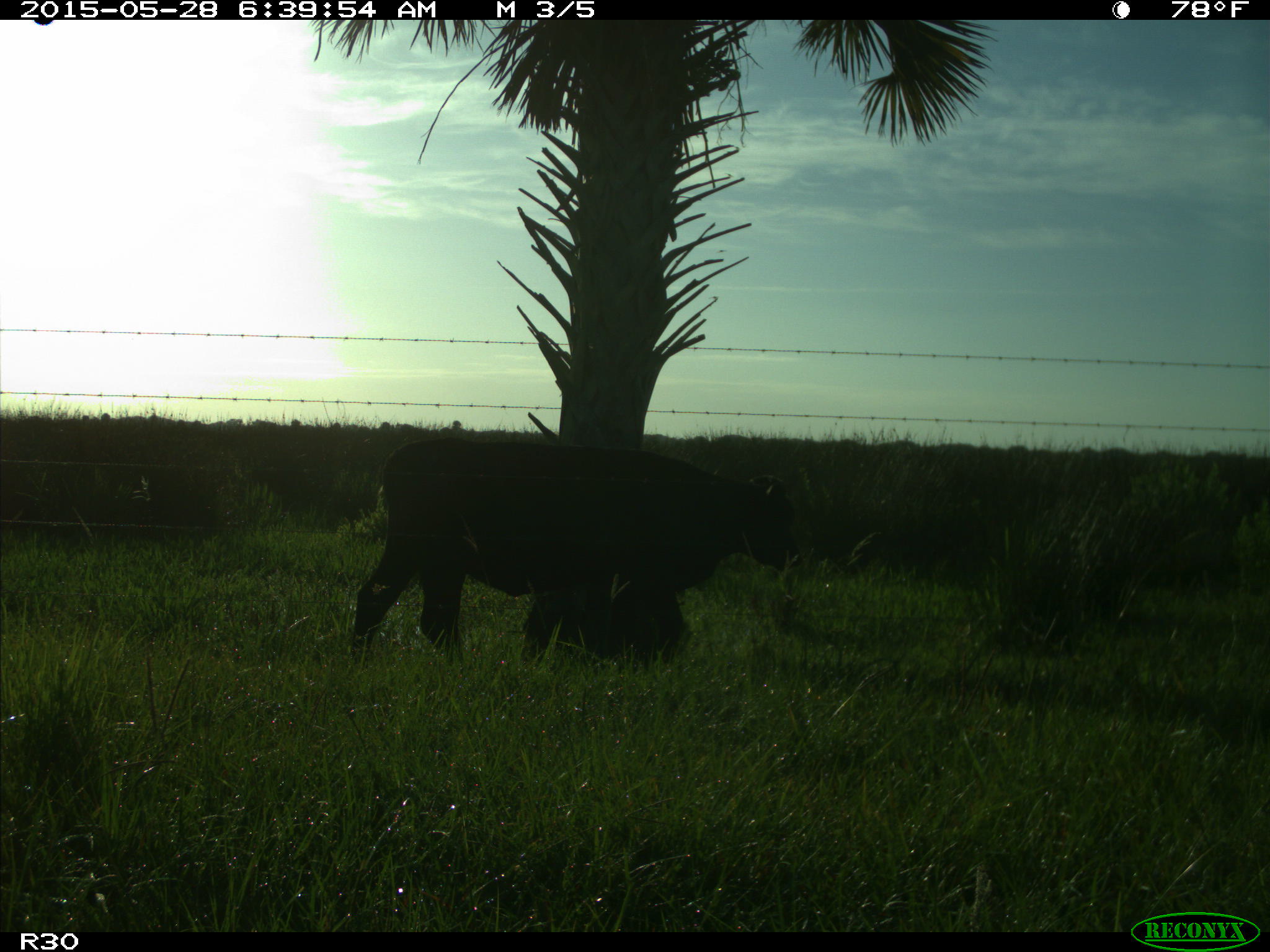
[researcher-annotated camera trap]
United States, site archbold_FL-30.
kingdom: Animalia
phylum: Chordata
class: Mammalia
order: Artiodactyla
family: Bovidae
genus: Bos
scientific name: Bos taurus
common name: domestic cow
Bos taurus (domestic cow).